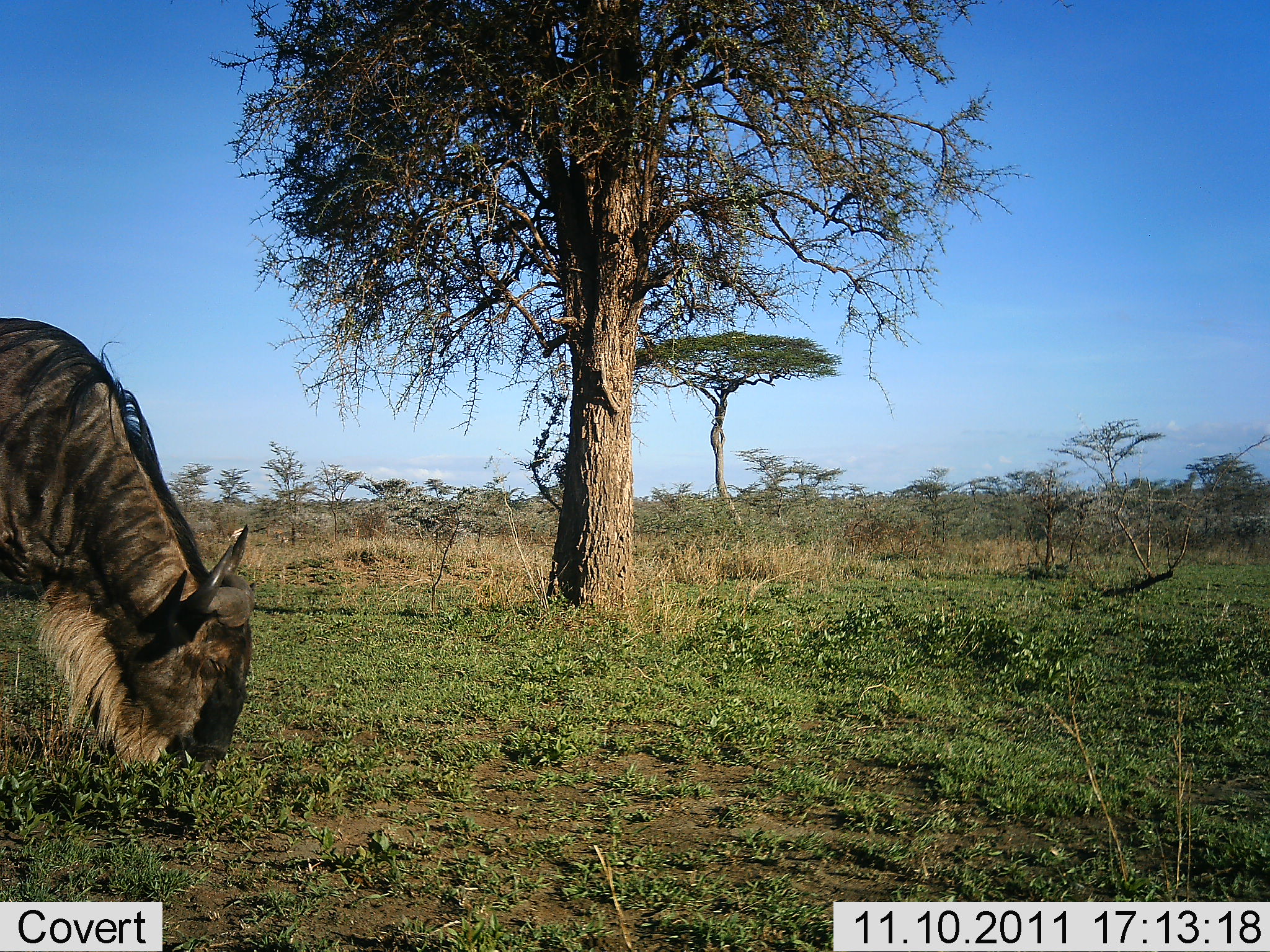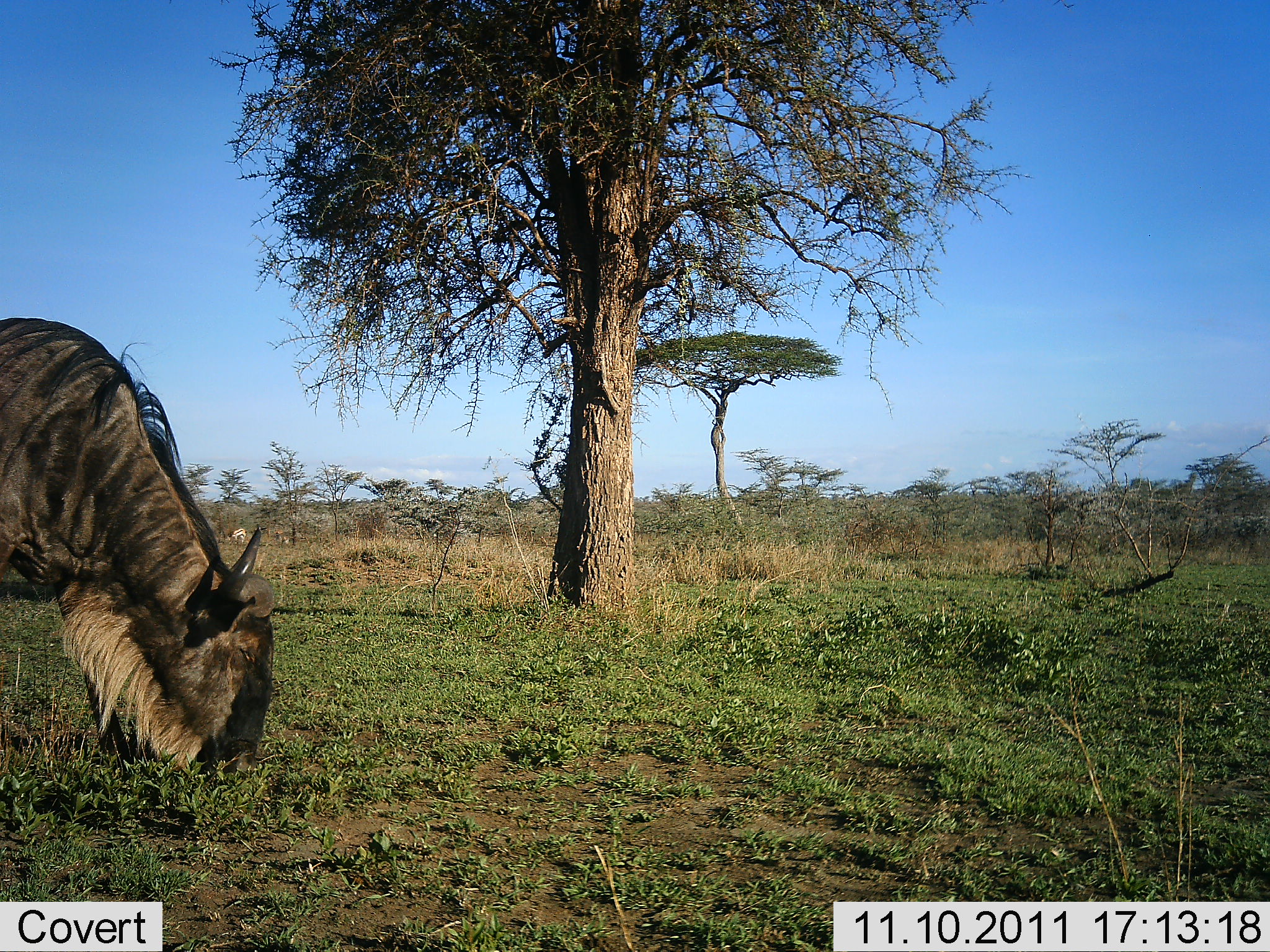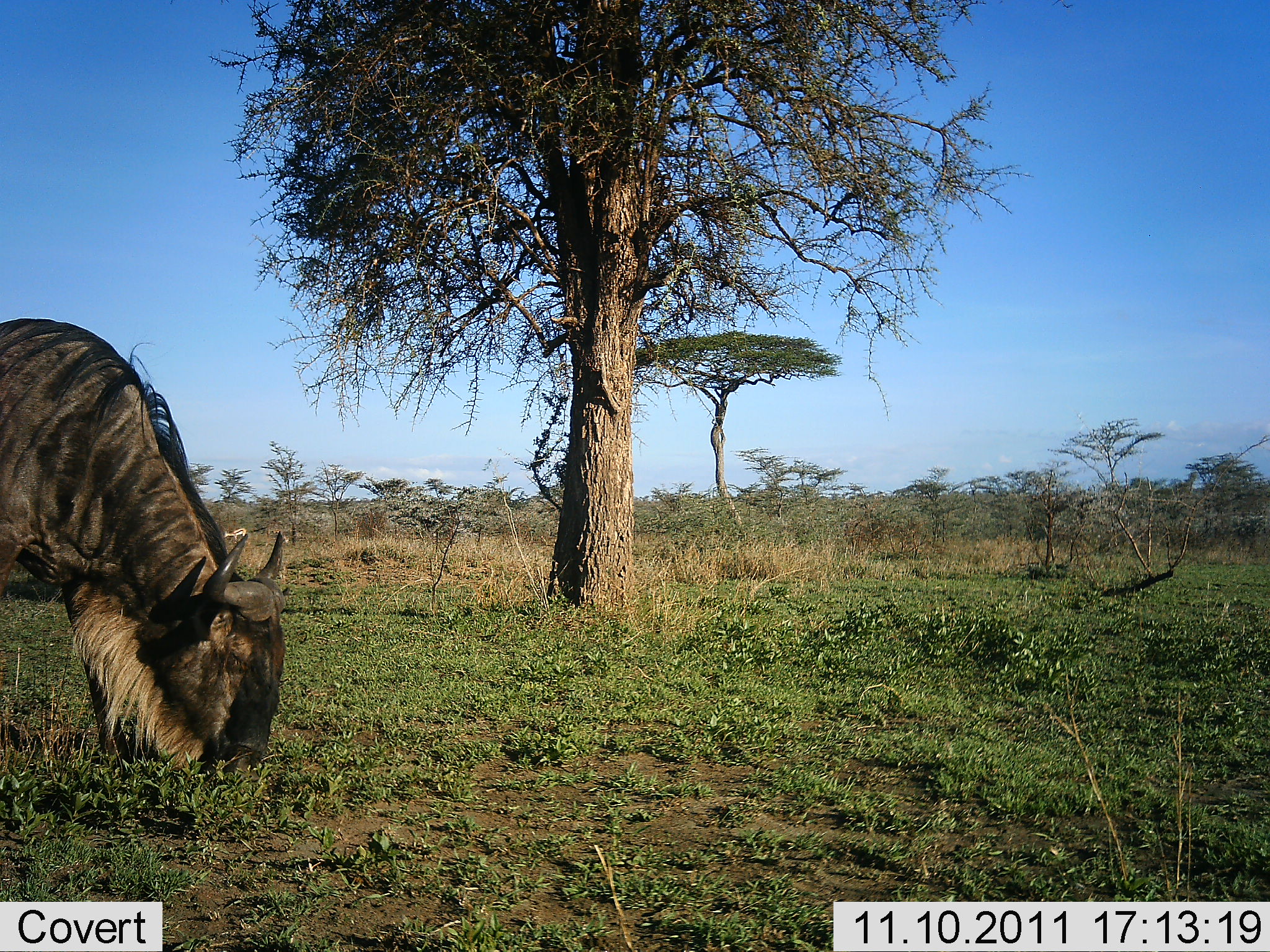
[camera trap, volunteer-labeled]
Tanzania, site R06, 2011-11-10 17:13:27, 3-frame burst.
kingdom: Animalia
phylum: Chordata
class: Mammalia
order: Artiodactyla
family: Bovidae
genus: Connochaetes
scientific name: Connochaetes taurinus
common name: blue wildebeest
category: wildebeest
Wildebeest (blue wildebeest) (Connochaetes taurinus), count 1. Behavior (volunteer vote fractions): standing 9%, resting 0%, moving 0%, interacting 0%. Young present (vote fraction): 0%. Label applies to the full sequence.